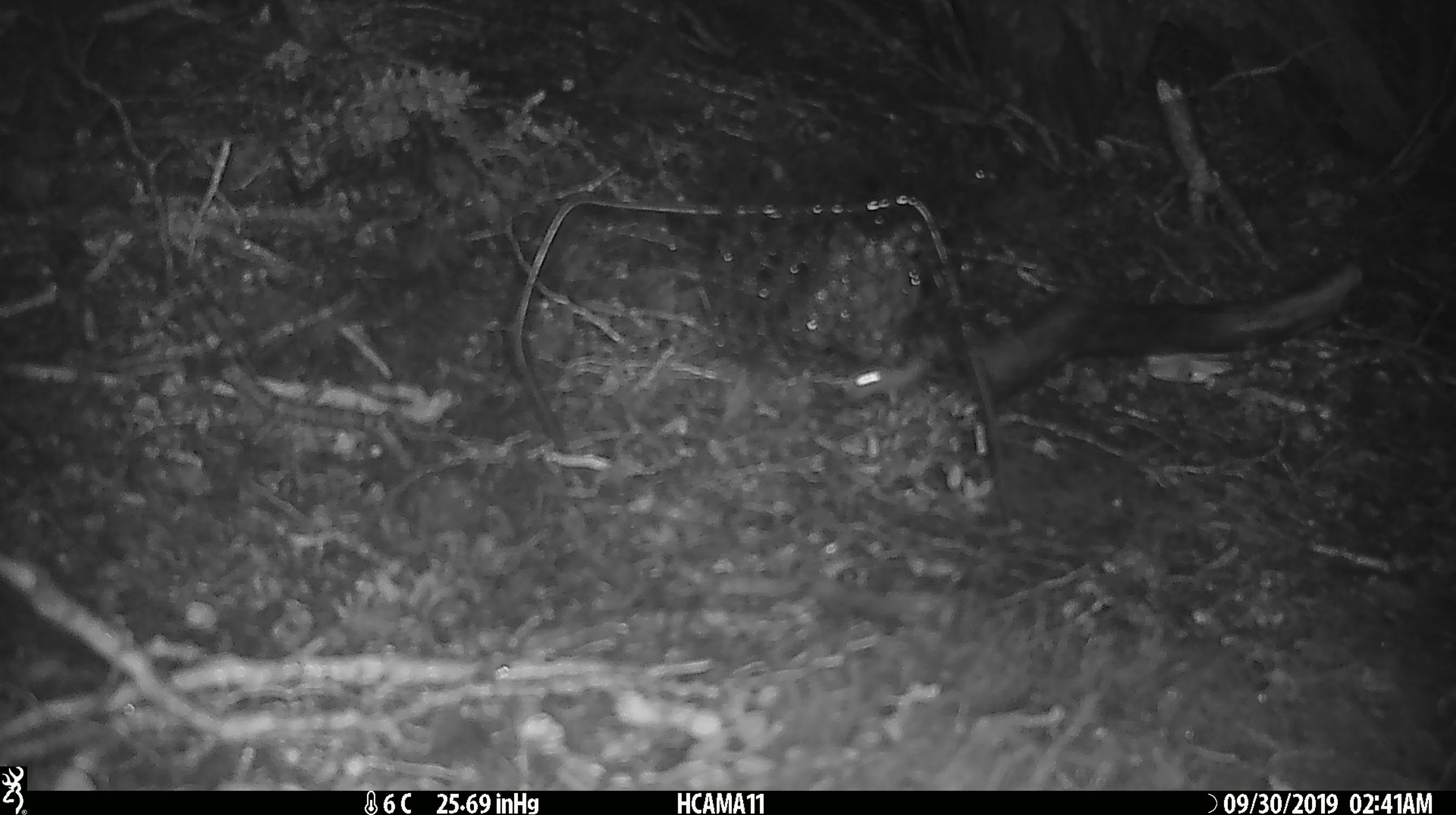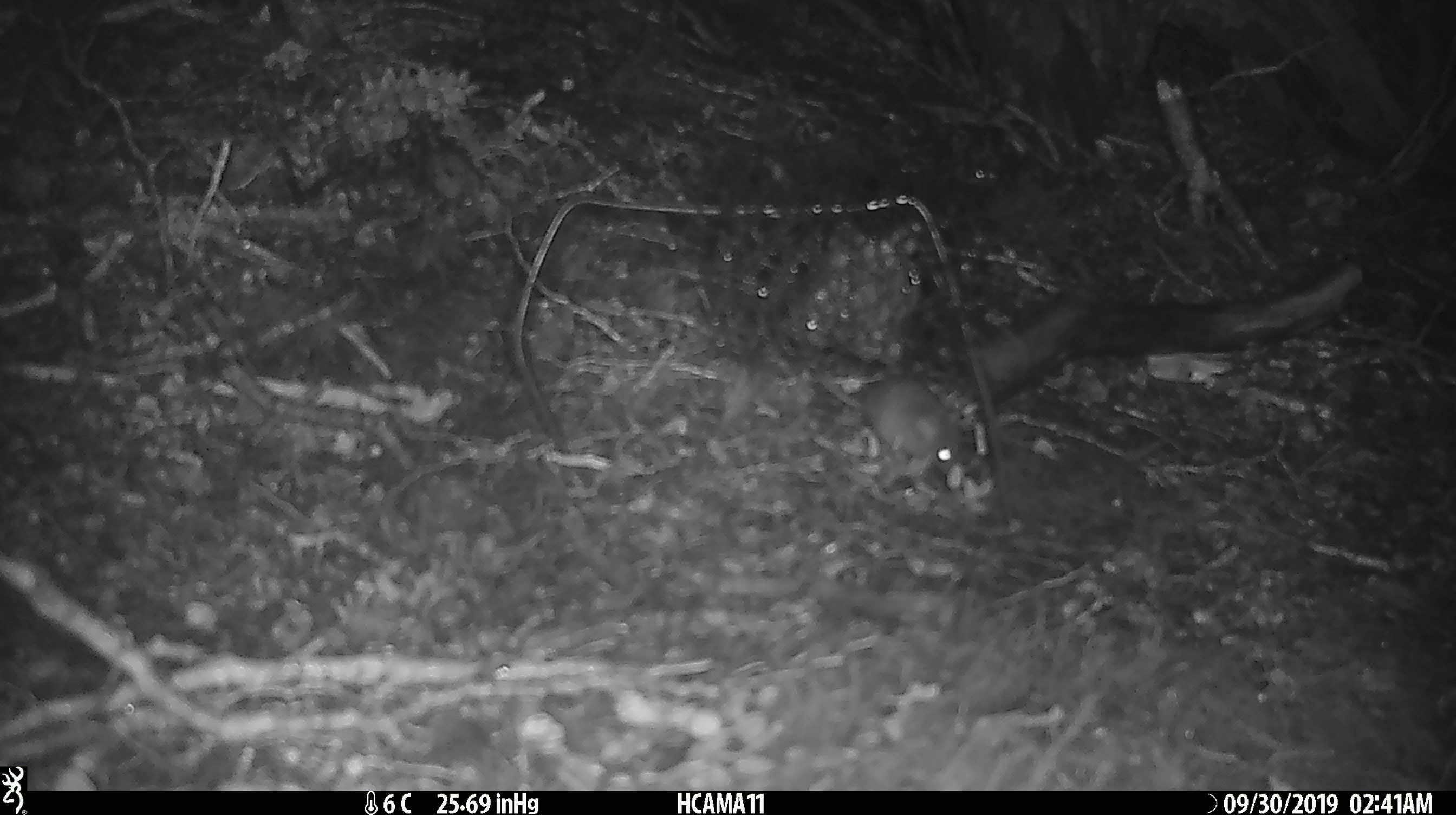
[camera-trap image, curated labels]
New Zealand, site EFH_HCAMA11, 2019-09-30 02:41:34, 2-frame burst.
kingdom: Animalia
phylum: Chordata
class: Mammalia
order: Rodentia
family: Muridae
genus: Mus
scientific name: Mus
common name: mouse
Mouse (Mus).